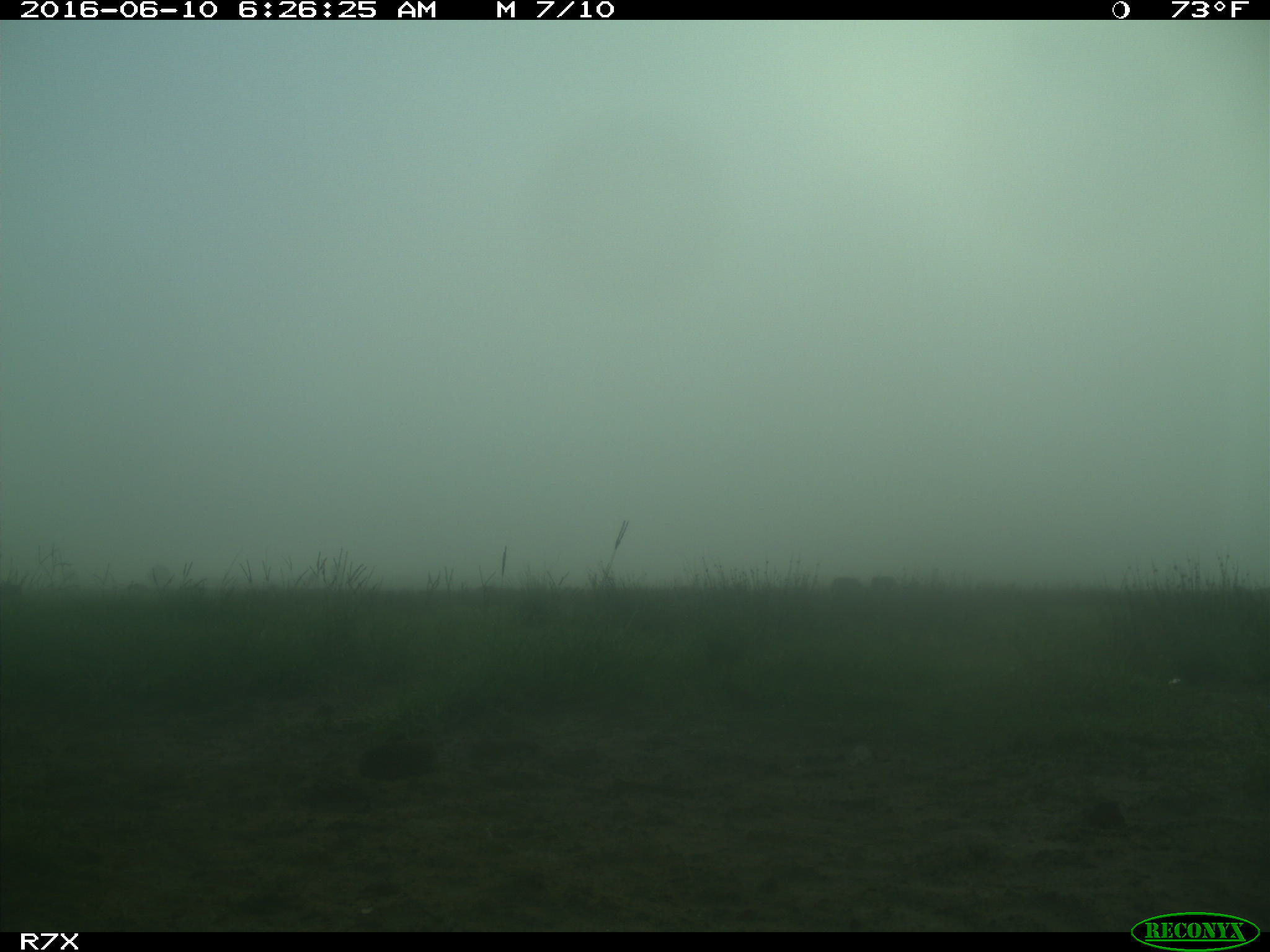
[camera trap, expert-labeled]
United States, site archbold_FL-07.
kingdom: Animalia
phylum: Chordata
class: Aves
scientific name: Aves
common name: birds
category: unidentified bird